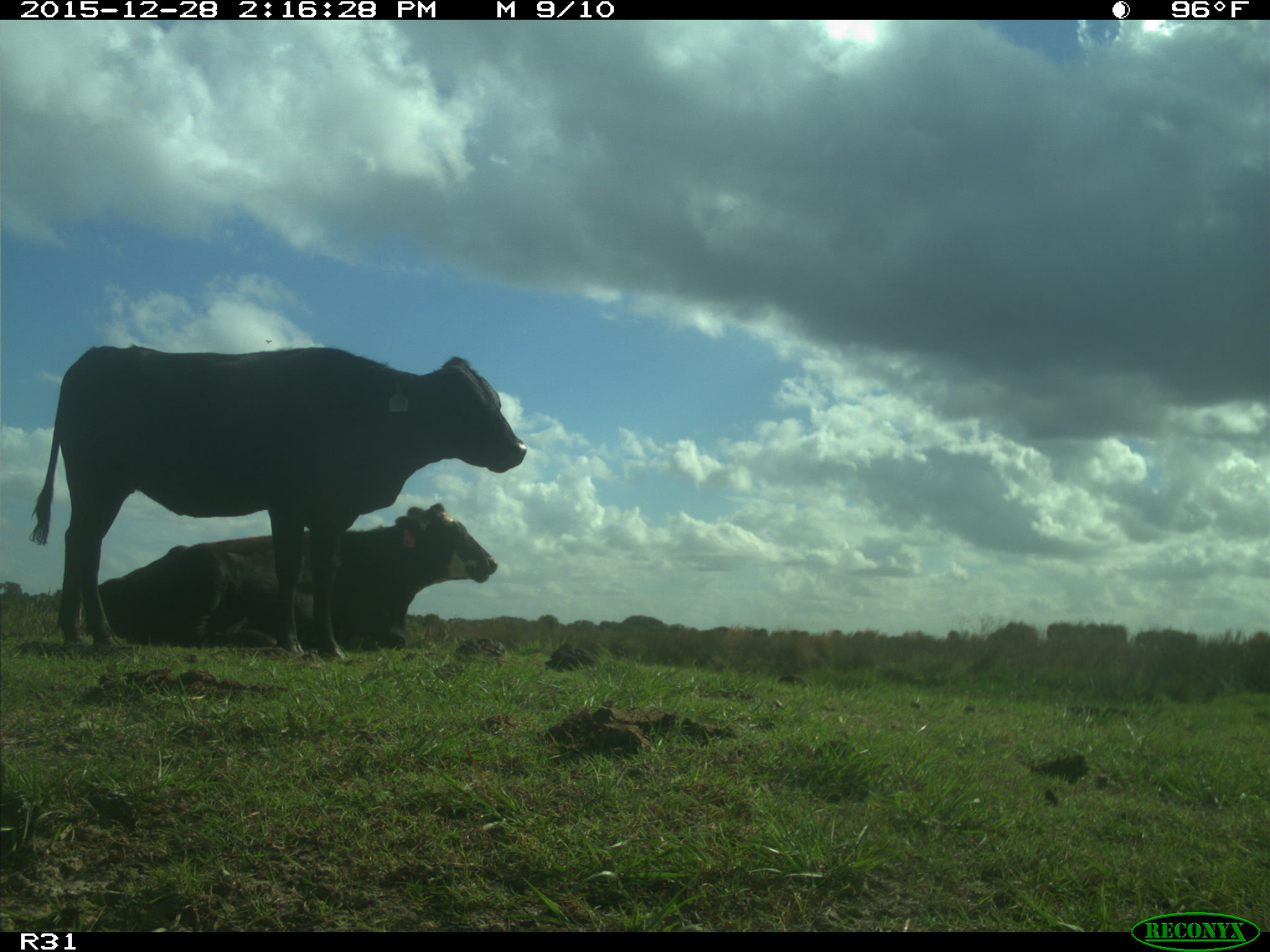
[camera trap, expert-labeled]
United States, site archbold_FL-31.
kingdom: Animalia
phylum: Chordata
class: Mammalia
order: Artiodactyla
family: Bovidae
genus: Bos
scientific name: Bos taurus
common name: domestic cow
Bos taurus (domestic cow).